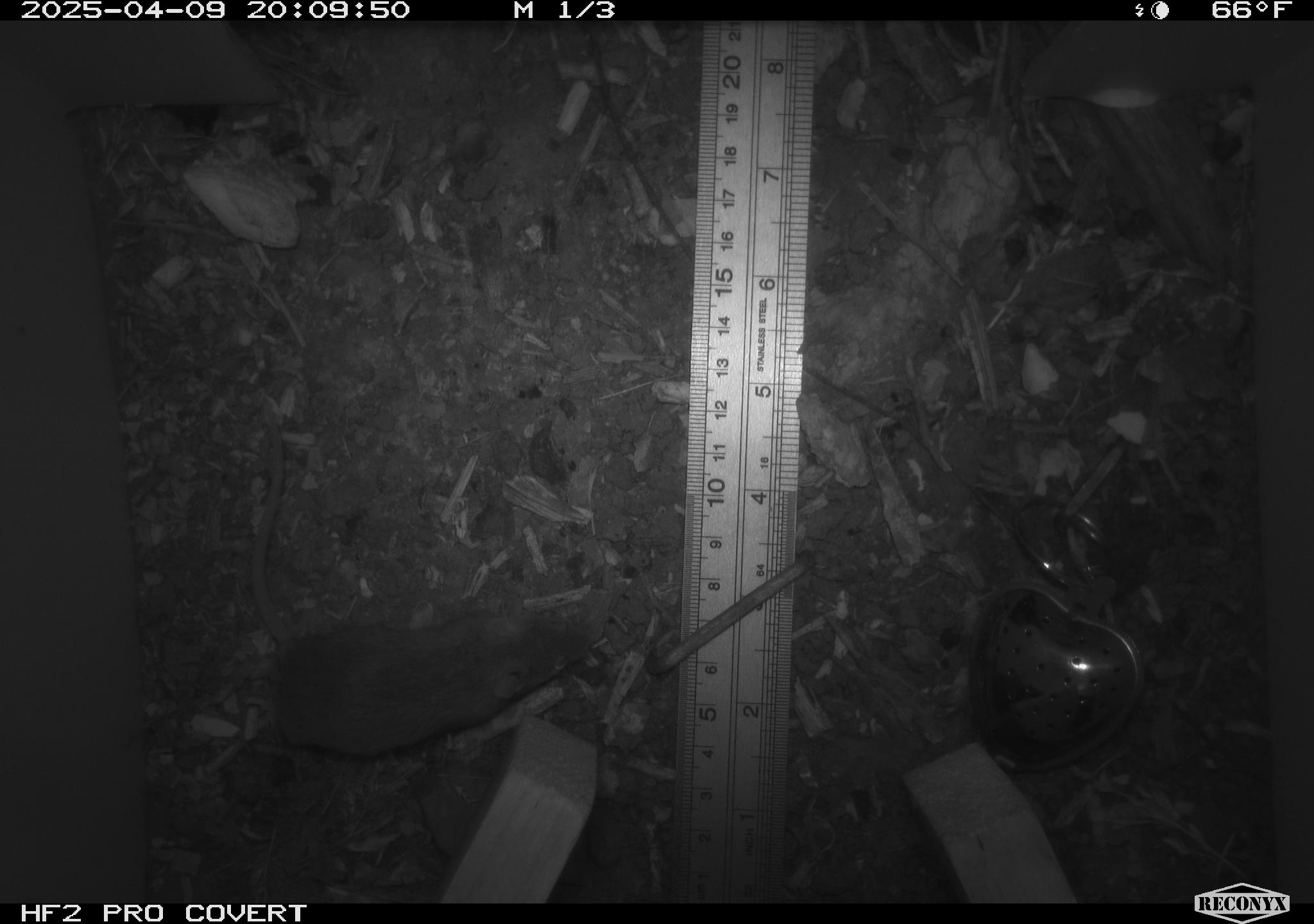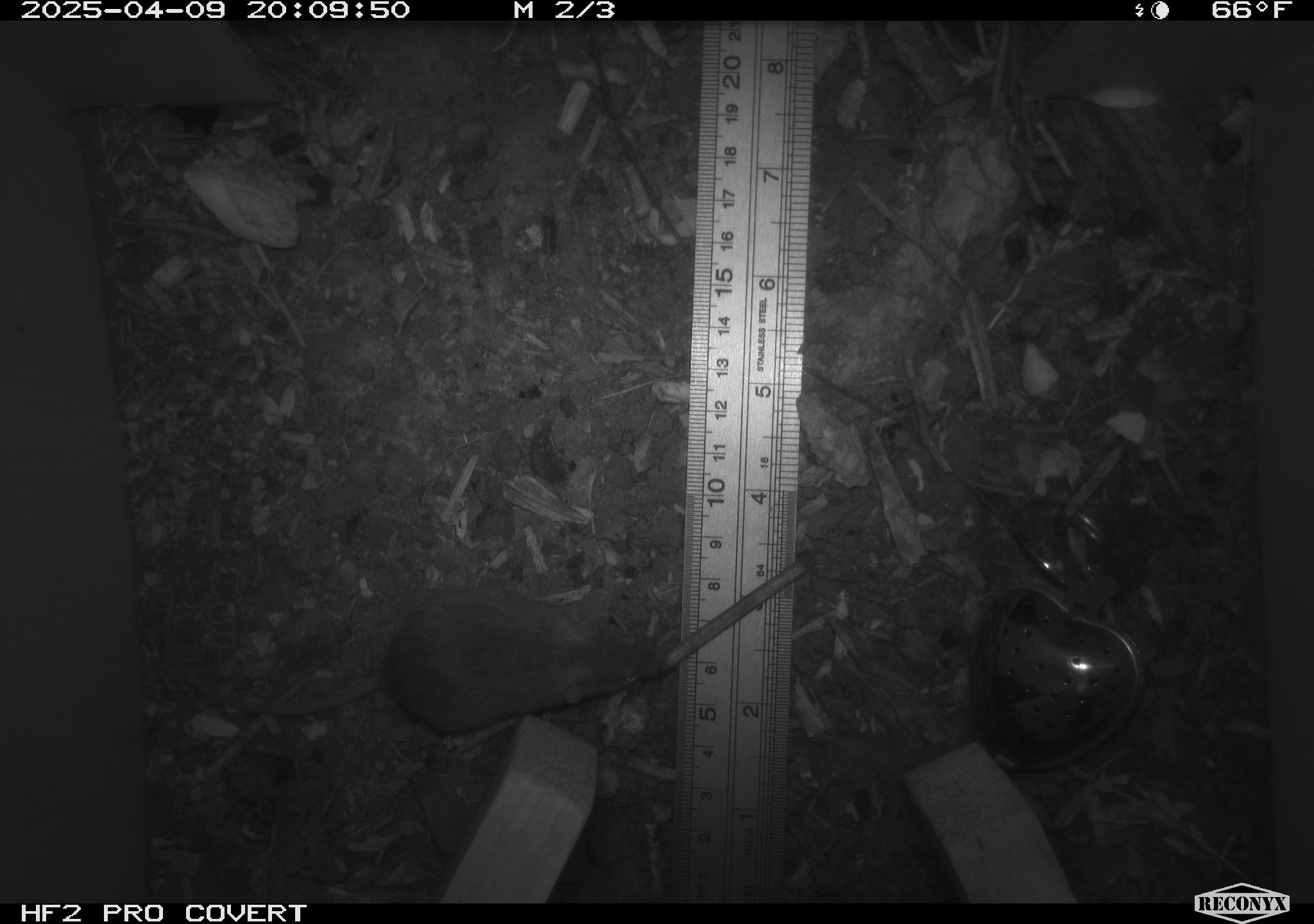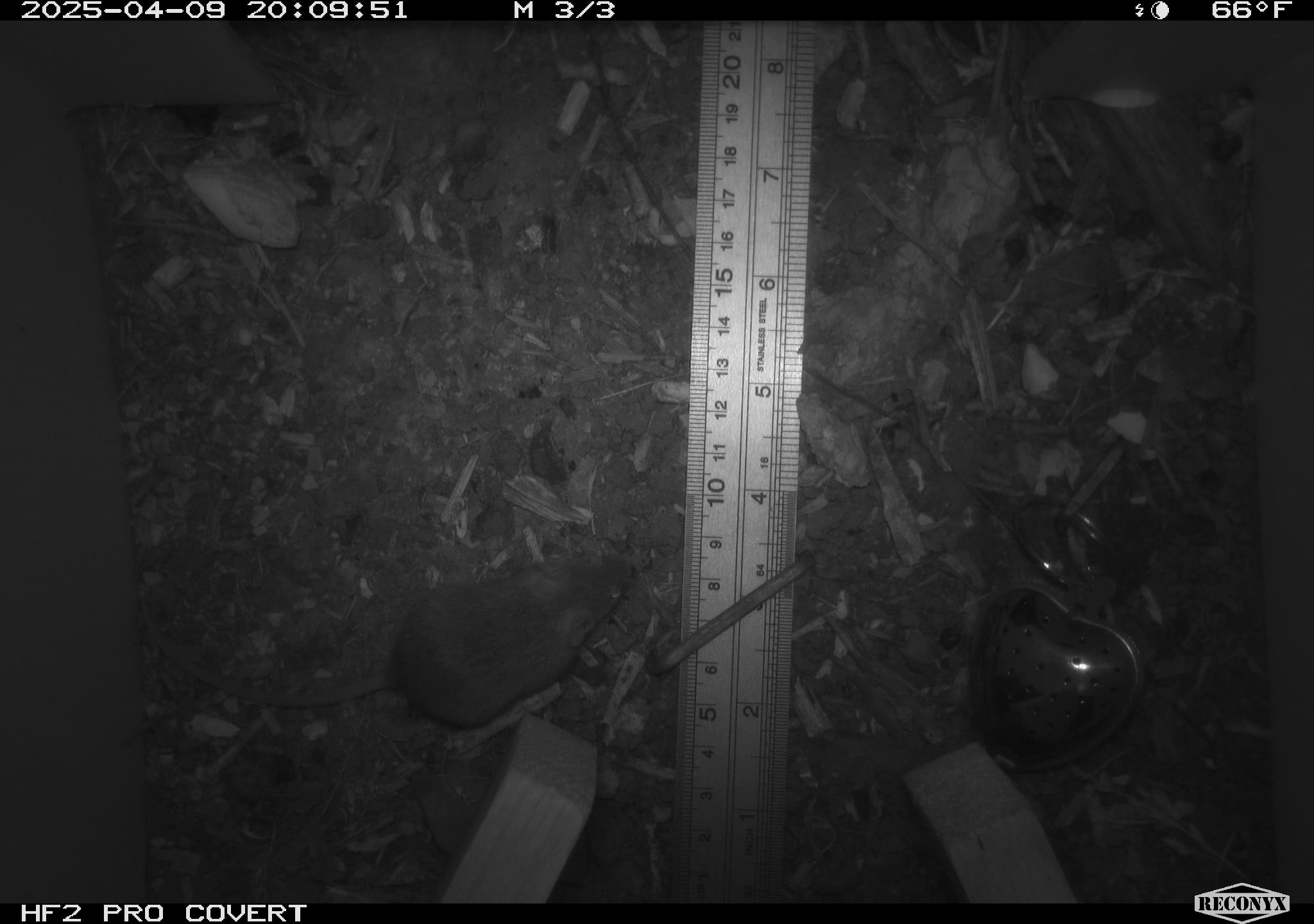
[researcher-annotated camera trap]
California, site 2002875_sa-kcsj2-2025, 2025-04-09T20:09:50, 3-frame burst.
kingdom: Animalia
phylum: Chordata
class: Mammalia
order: Rodentia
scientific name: Rodentia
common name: rodent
Rodent (Rodentia).